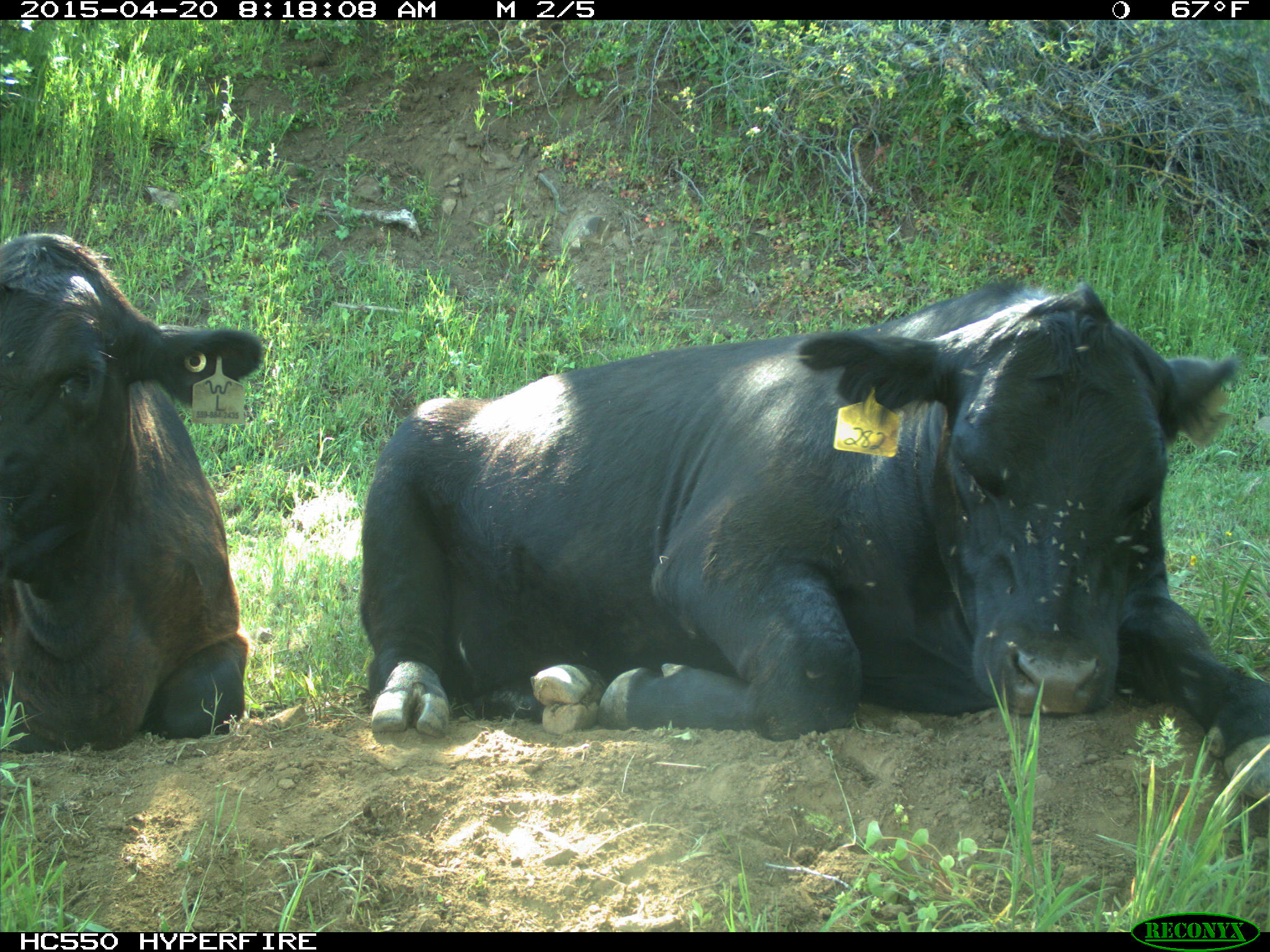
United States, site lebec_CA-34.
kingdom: Animalia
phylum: Chordata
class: Mammalia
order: Artiodactyla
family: Bovidae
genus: Bos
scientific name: Bos taurus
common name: domestic cow